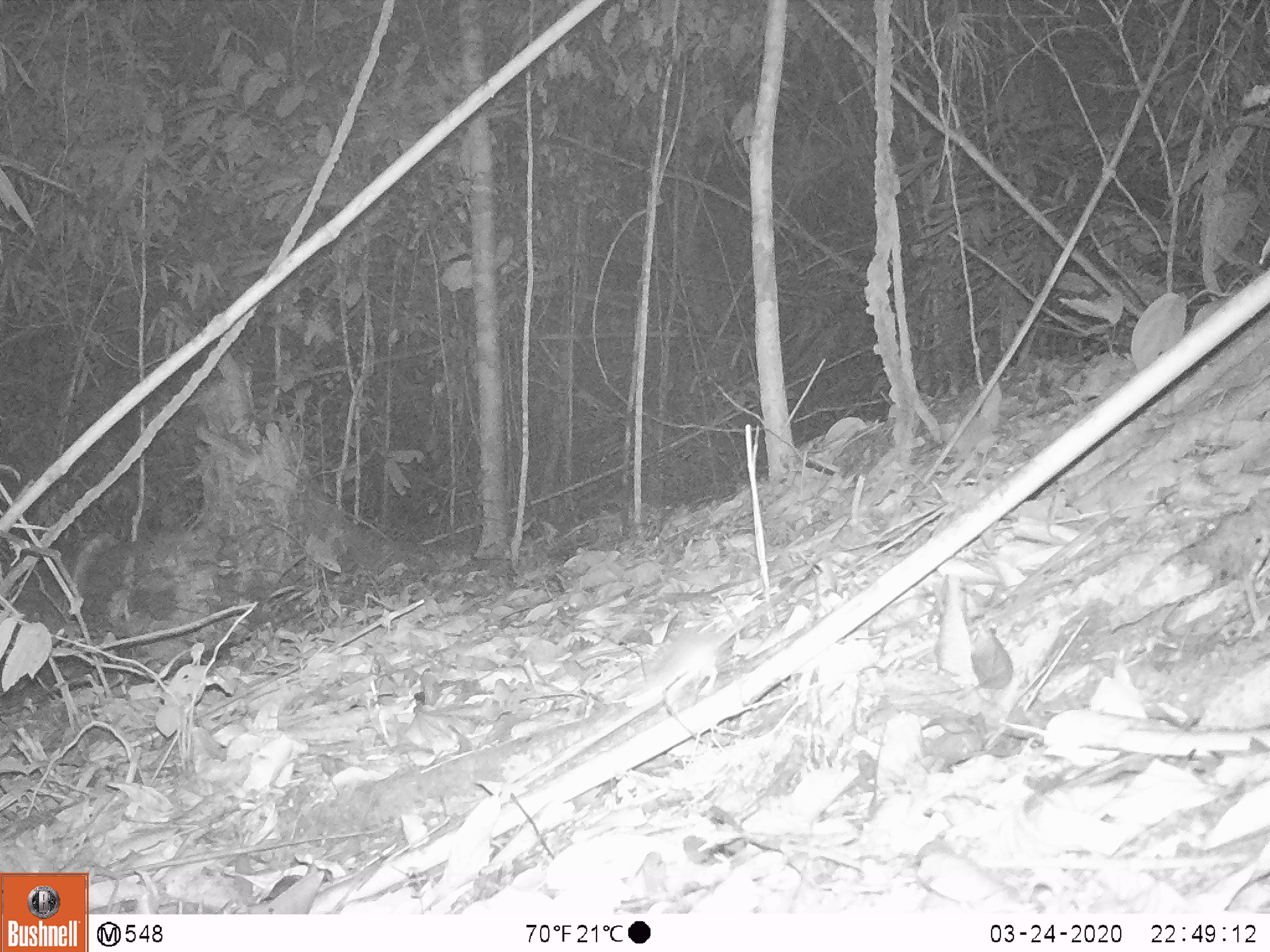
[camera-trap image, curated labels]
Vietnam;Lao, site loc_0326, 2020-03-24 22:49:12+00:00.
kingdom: Animalia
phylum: Chordata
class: Mammalia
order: Rodentia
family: Muridae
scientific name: Muridae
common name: old-world mice and rats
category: unidentified murid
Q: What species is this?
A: Unidentified murid (old-world mice and rats) (Muridae).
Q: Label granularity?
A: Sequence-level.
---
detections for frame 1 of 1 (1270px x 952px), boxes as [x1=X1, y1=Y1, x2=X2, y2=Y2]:
unidentified murid: [x1=637, y1=574, x2=802, y2=706]